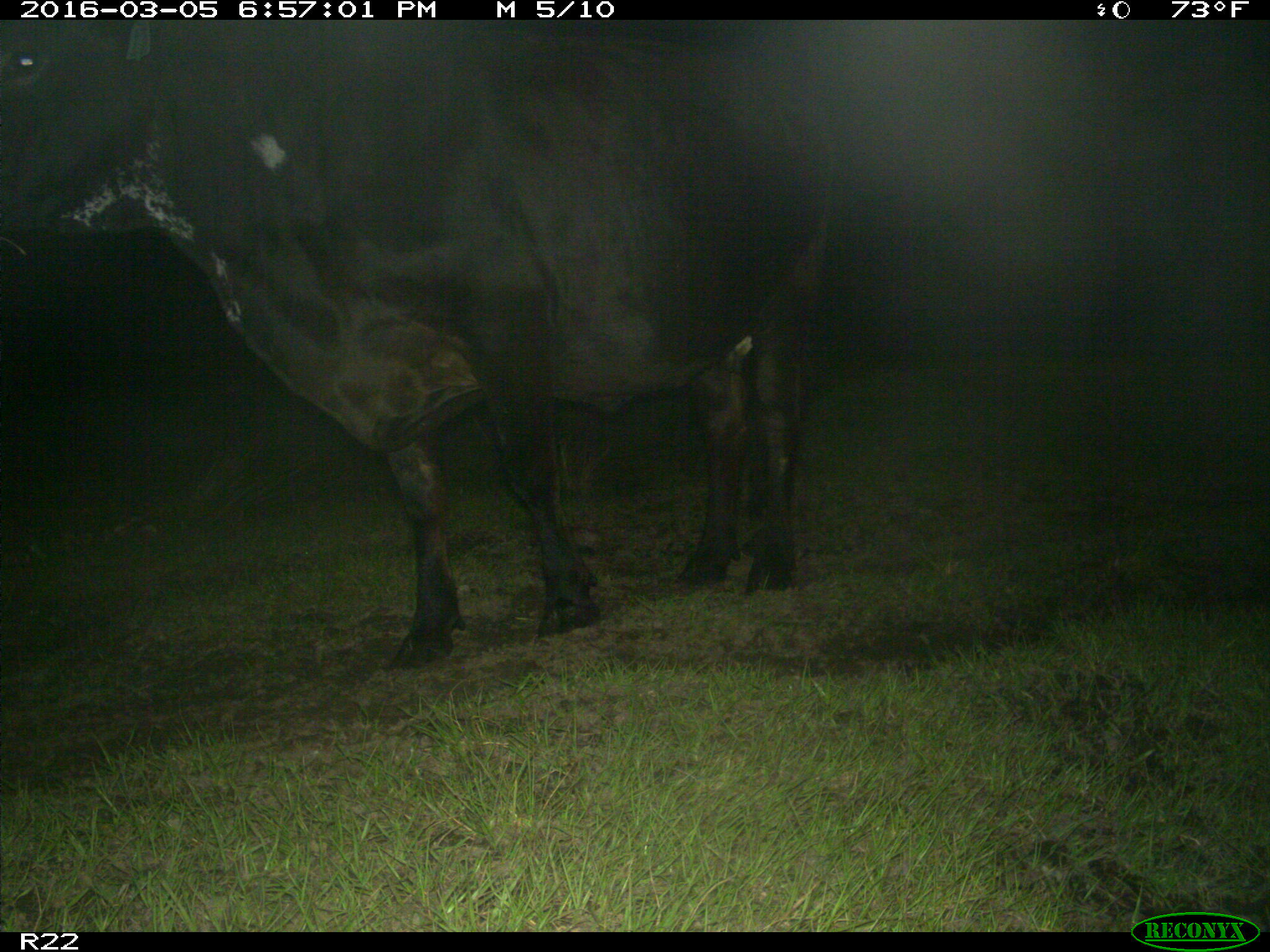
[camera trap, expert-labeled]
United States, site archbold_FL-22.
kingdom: Animalia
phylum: Chordata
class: Mammalia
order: Artiodactyla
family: Bovidae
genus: Bos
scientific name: Bos taurus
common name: domestic cow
Bos taurus (domestic cow).